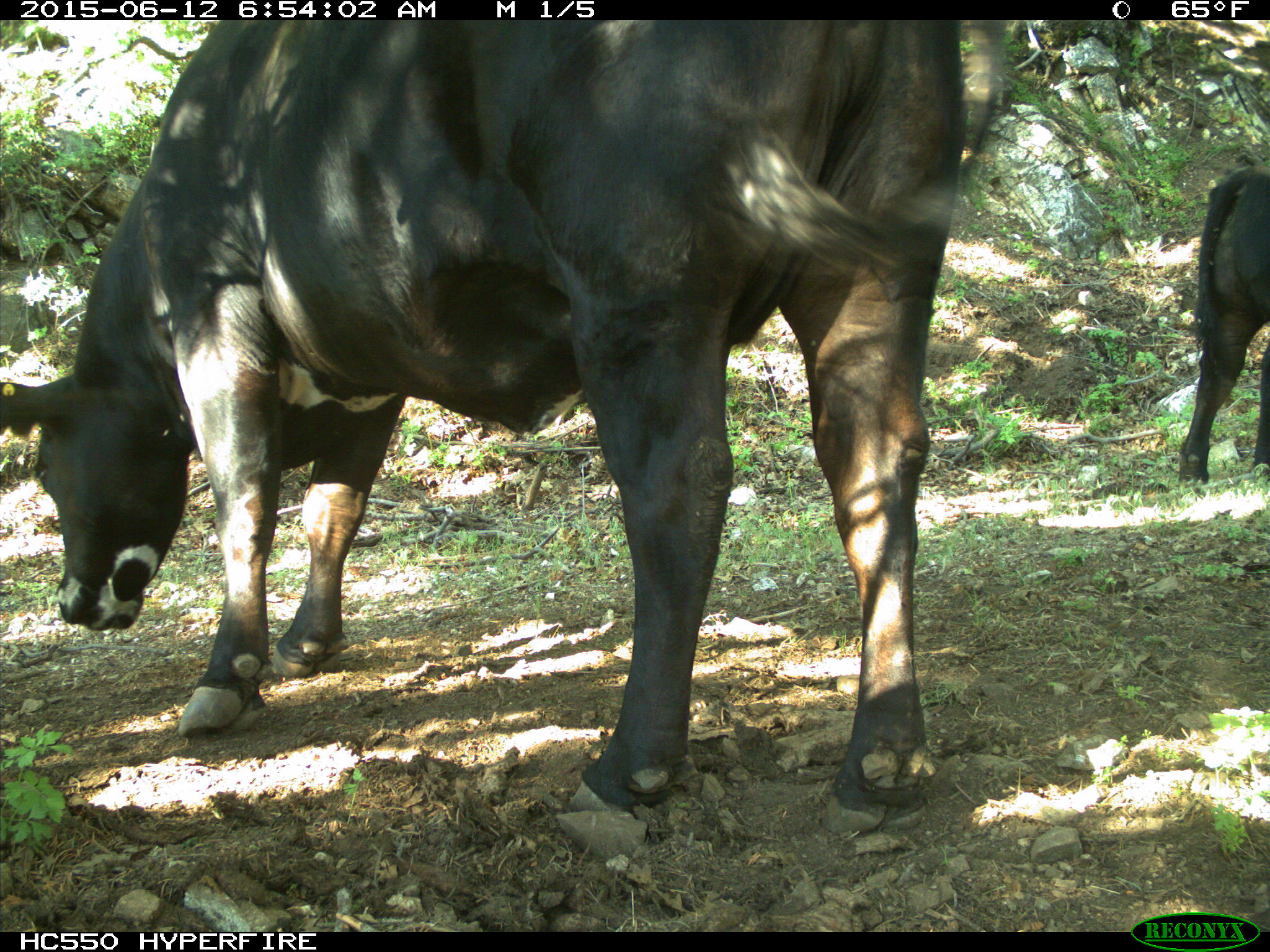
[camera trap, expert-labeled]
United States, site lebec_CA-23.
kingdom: Animalia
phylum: Chordata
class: Mammalia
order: Artiodactyla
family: Bovidae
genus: Bos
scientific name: Bos taurus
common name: domestic cow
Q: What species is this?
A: Bos taurus (domestic cow).